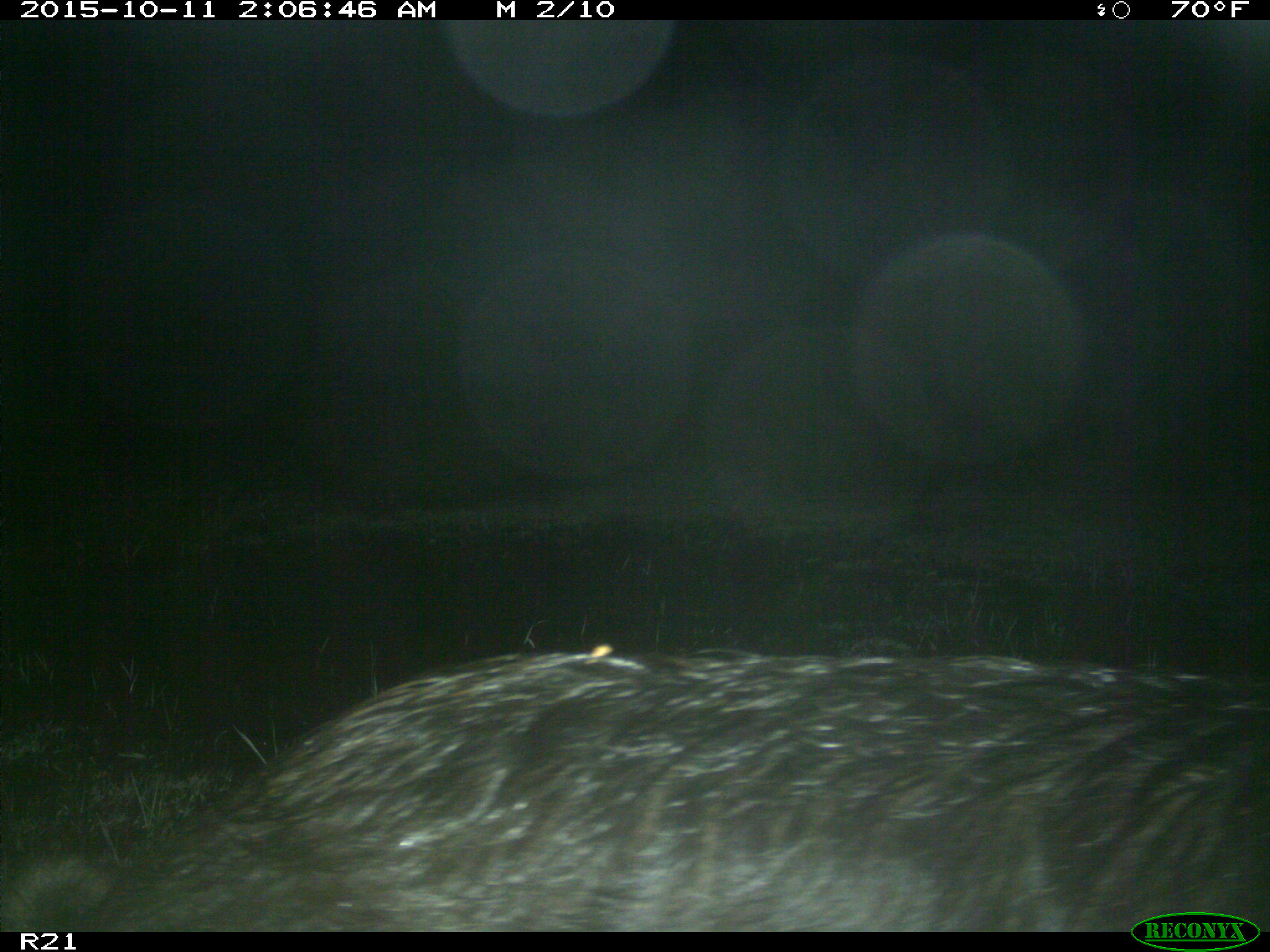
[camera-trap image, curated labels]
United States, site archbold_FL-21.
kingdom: Animalia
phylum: Chordata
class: Mammalia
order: Artiodactyla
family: Suidae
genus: Sus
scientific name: Sus scrofa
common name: wild boar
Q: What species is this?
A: Sus scrofa (wild boar).